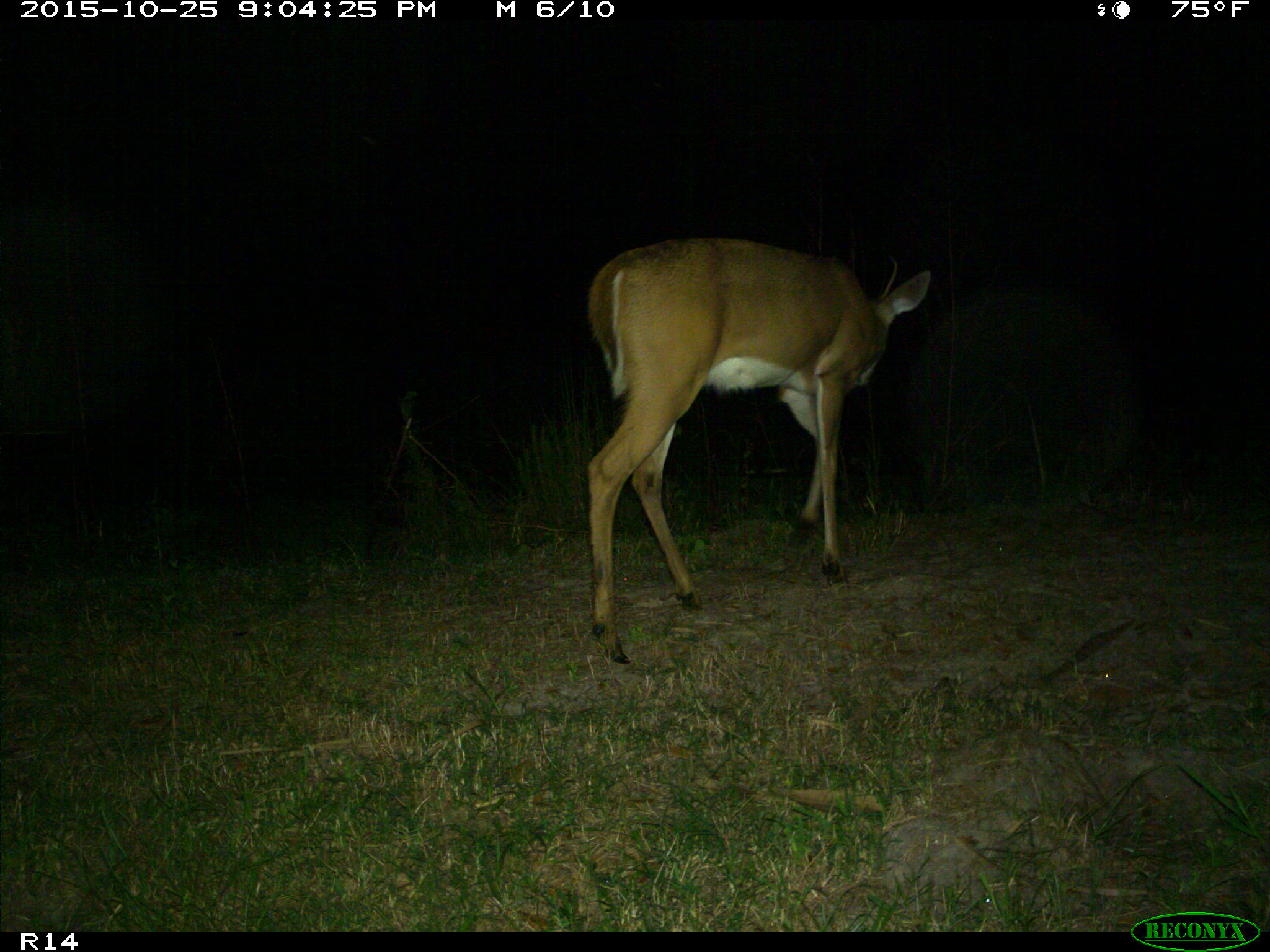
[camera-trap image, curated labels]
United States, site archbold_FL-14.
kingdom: Animalia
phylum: Chordata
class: Mammalia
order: Artiodactyla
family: Cervidae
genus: Odocoileus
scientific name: Odocoileus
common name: deer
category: unidentified deer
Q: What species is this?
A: Unidentified deer (deer) (Odocoileus).